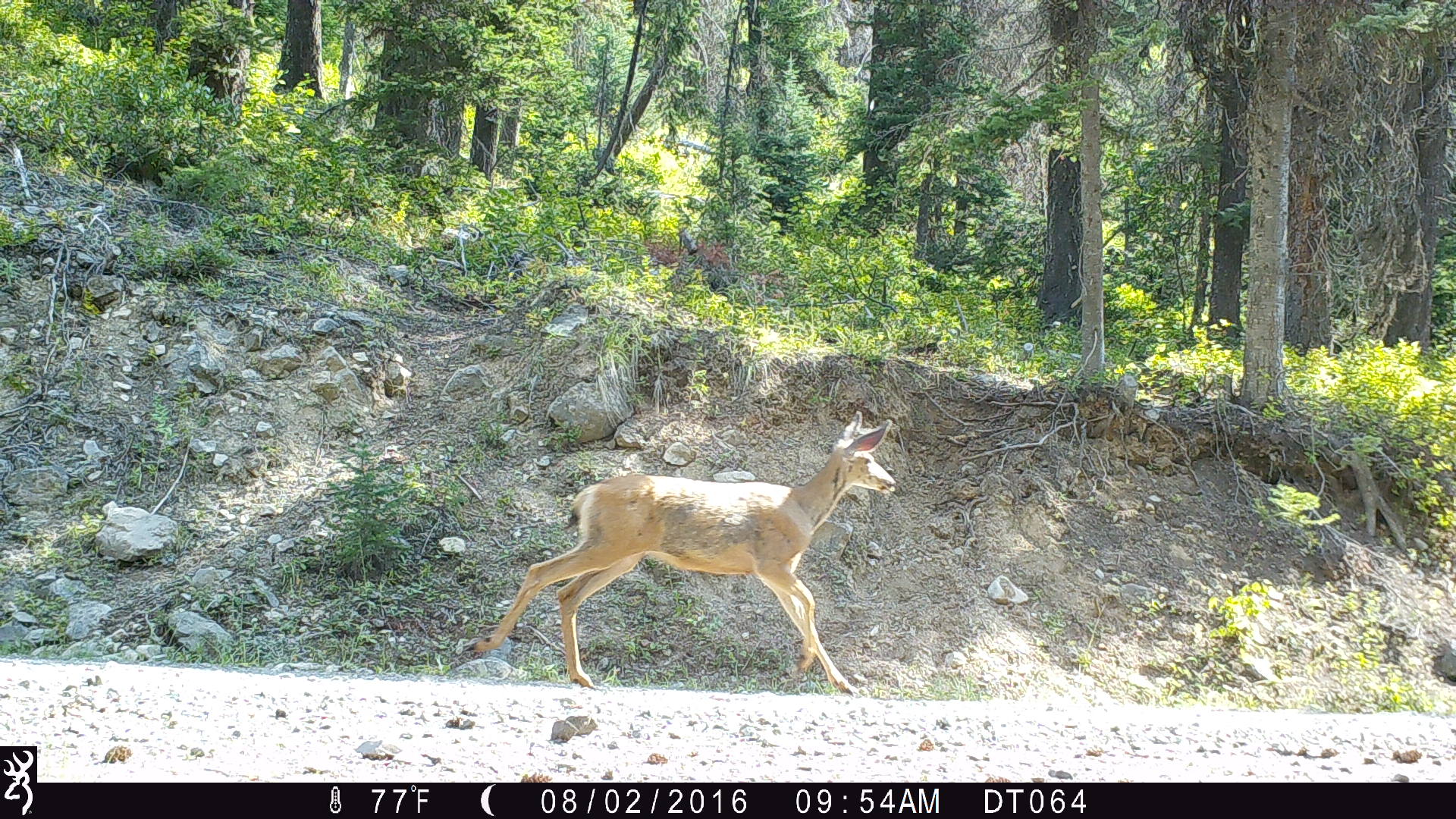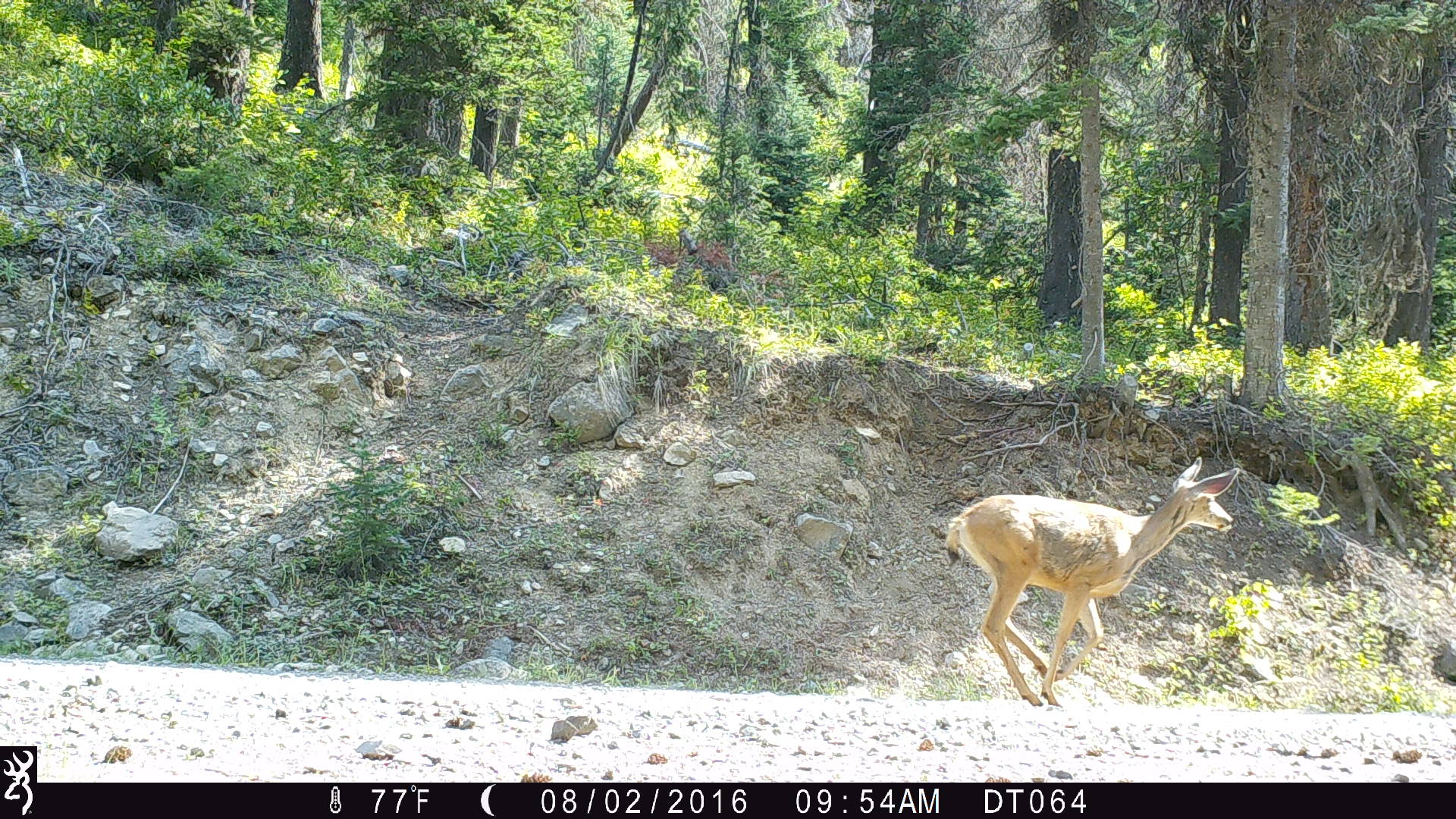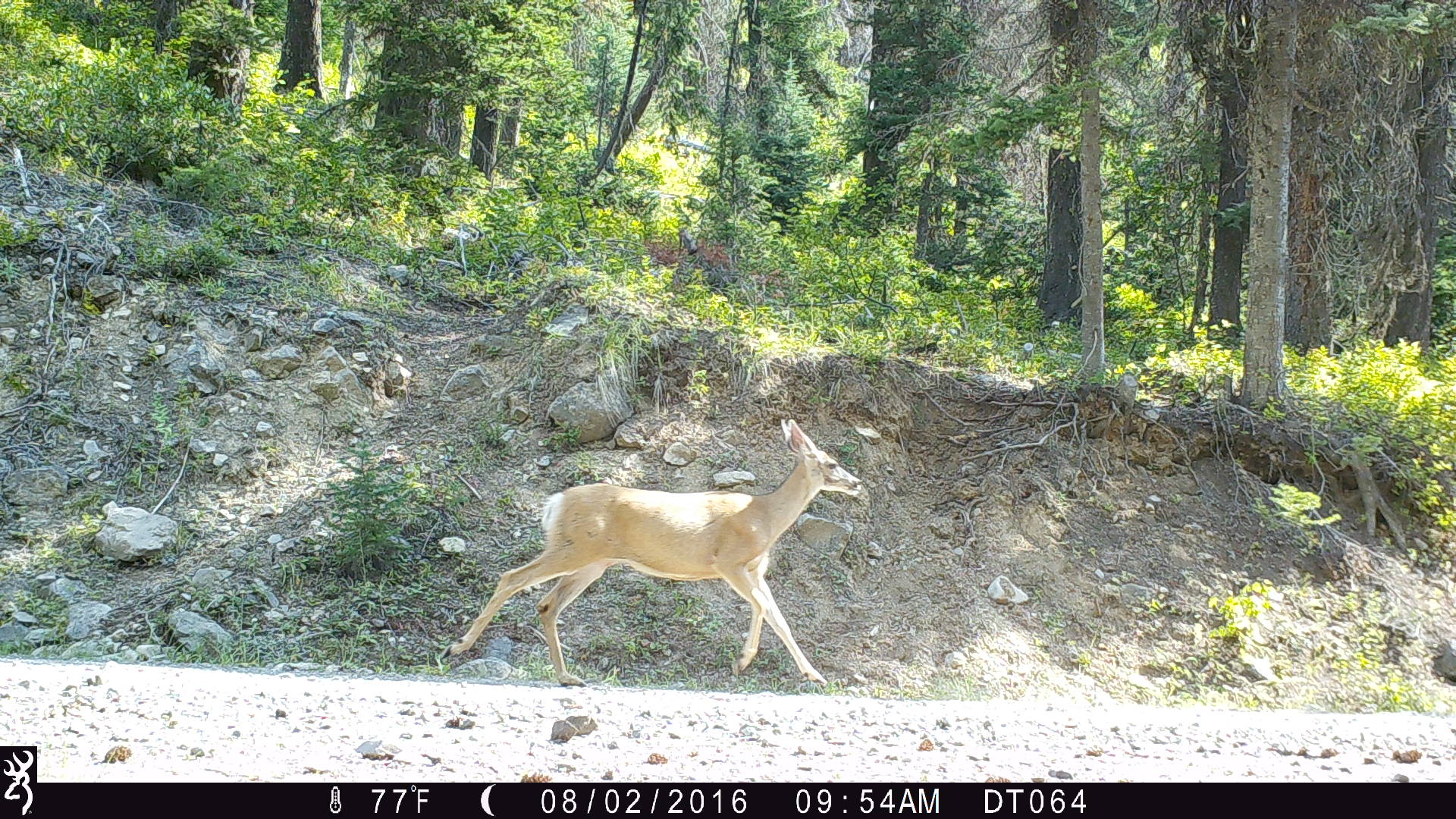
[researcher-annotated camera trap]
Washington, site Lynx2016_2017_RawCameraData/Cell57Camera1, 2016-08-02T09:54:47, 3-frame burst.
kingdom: Animalia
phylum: Chordata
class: Mammalia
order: Artiodactyla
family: Cervidae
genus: Odocoileus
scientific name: Odocoileus hemionus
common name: mule deer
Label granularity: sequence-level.